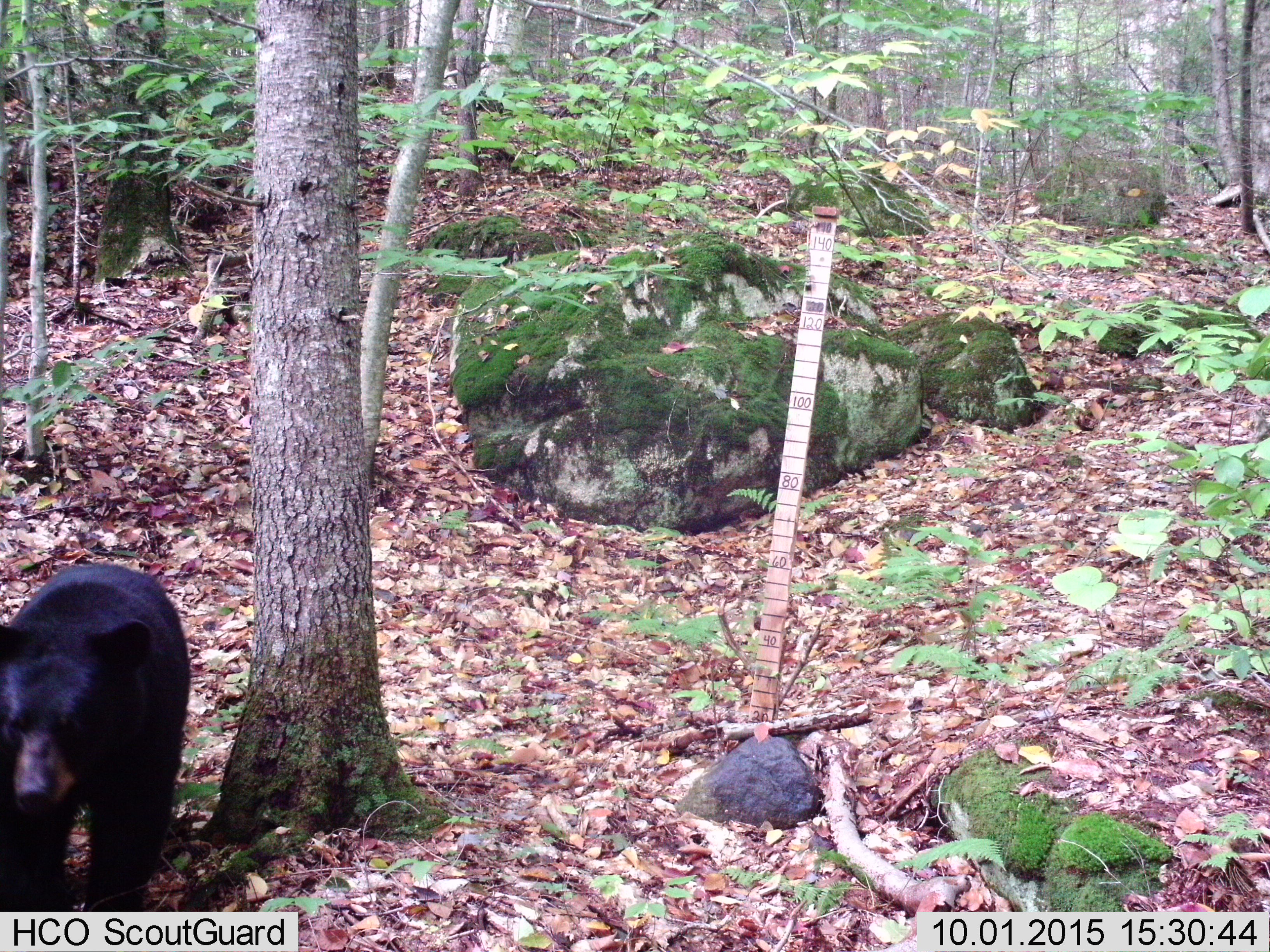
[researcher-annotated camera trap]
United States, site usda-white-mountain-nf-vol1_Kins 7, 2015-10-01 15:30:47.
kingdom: Animalia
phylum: Chordata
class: Mammalia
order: Carnivora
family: Ursidae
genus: Ursus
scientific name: Ursus americanus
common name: black bear